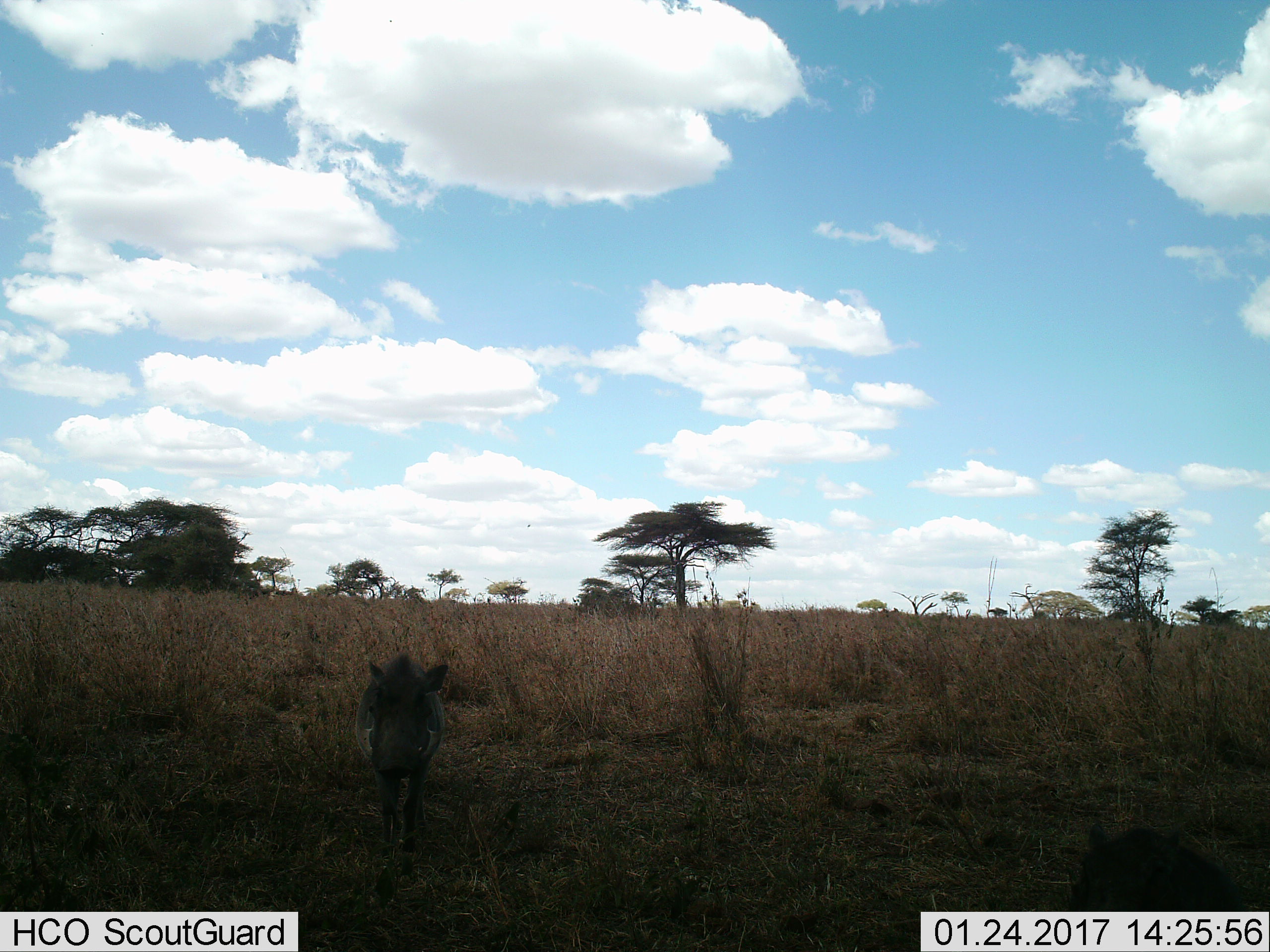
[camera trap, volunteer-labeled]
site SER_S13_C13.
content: unidentified animal